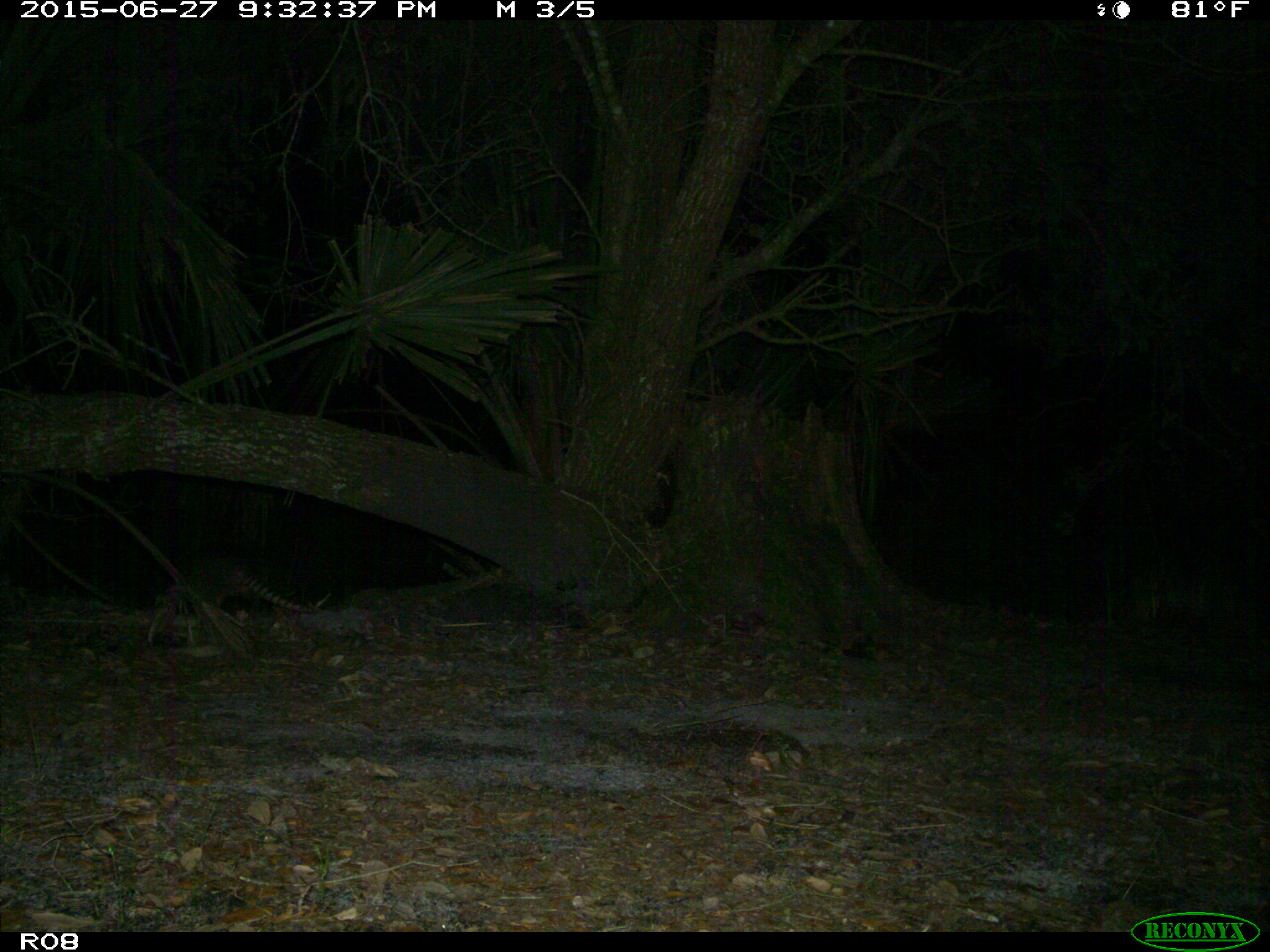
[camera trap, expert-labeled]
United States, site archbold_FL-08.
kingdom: Animalia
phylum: Chordata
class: Mammalia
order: Cingulata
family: Dasypodidae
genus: Dasypus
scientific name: Dasypus novemcinctus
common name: nine-banded armadillo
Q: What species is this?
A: Dasypus novemcinctus (nine-banded armadillo).